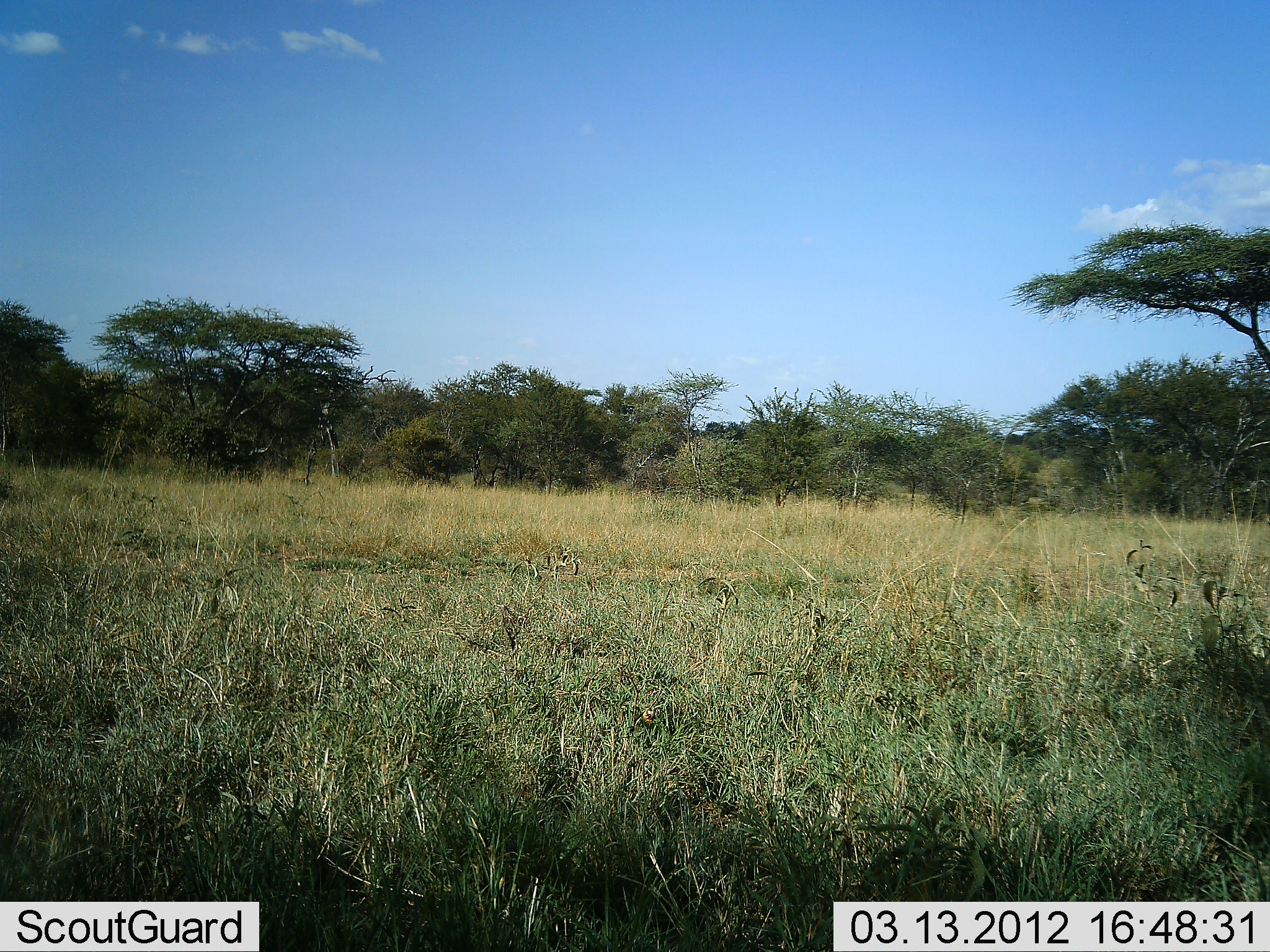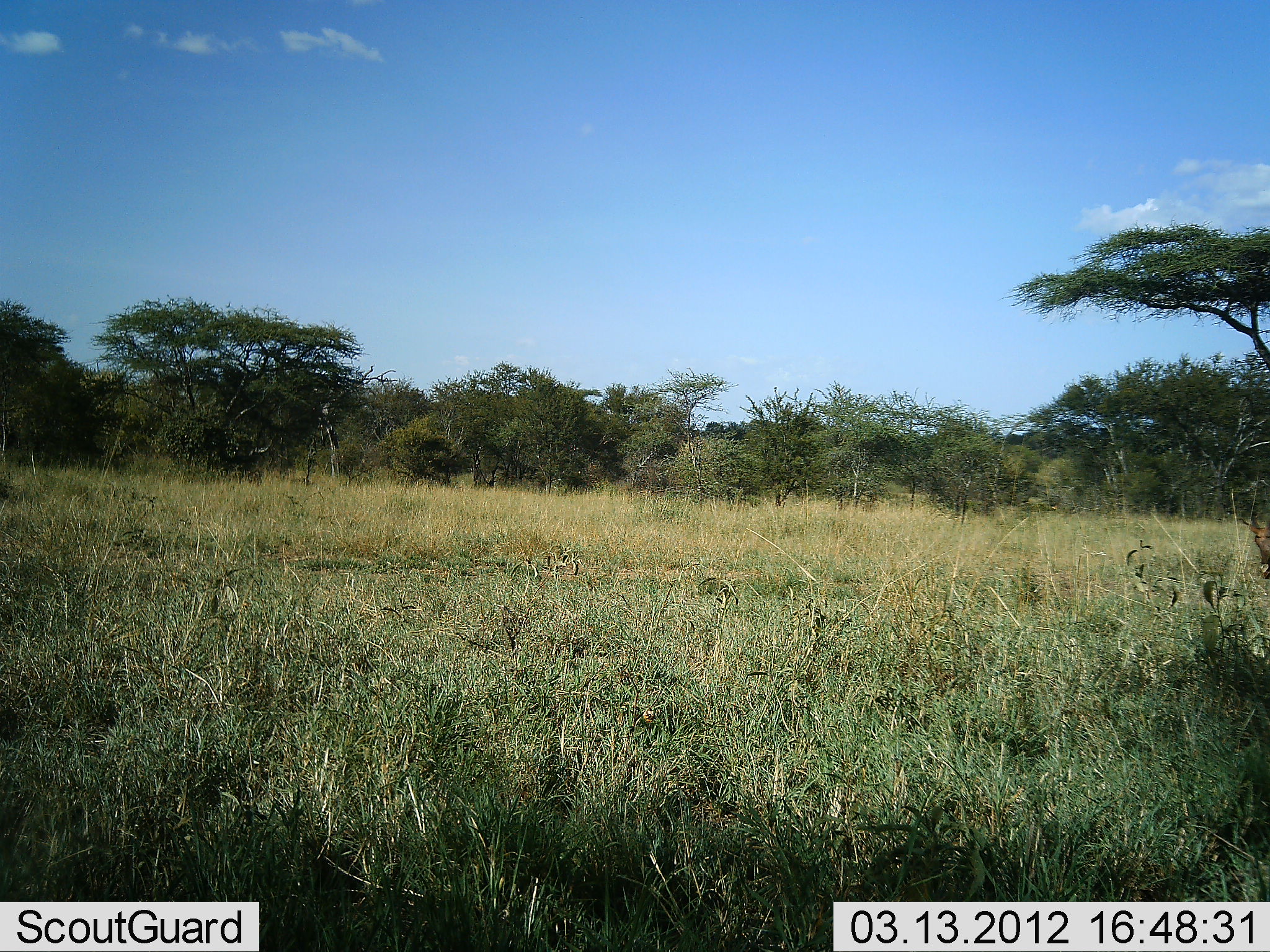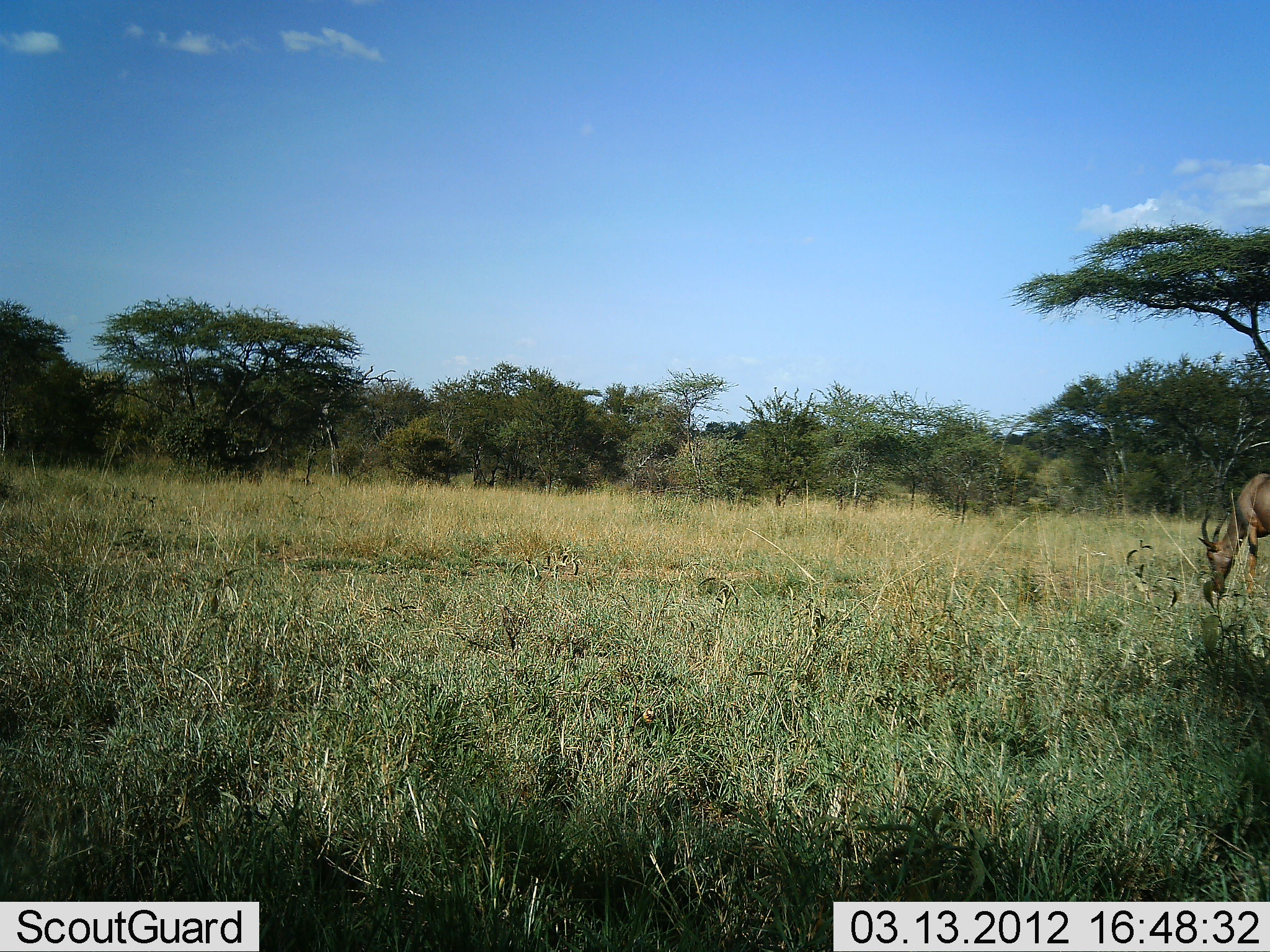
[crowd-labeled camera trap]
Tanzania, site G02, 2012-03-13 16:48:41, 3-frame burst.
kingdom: Animalia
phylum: Chordata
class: Mammalia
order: Artiodactyla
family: Bovidae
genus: Damaliscus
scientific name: Damaliscus lunatus jimela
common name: topi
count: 1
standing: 14%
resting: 0%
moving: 29%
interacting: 0%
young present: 0%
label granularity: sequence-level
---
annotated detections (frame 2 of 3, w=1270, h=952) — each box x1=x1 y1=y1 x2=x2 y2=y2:
animal: x1=1239 y1=514 x2=1270 y2=579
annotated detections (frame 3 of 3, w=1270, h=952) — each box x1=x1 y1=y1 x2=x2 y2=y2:
animal: x1=1195 y1=472 x2=1270 y2=599